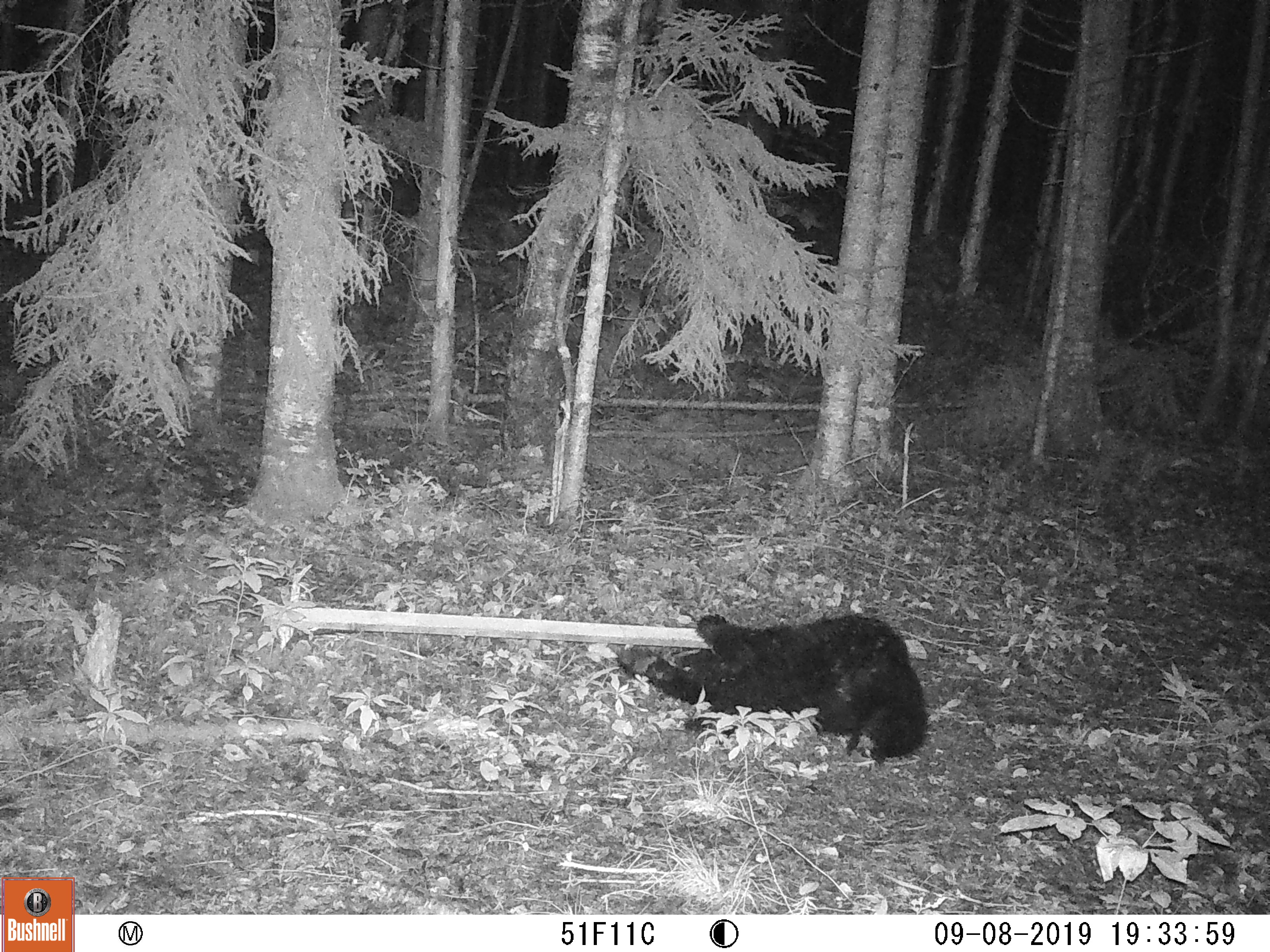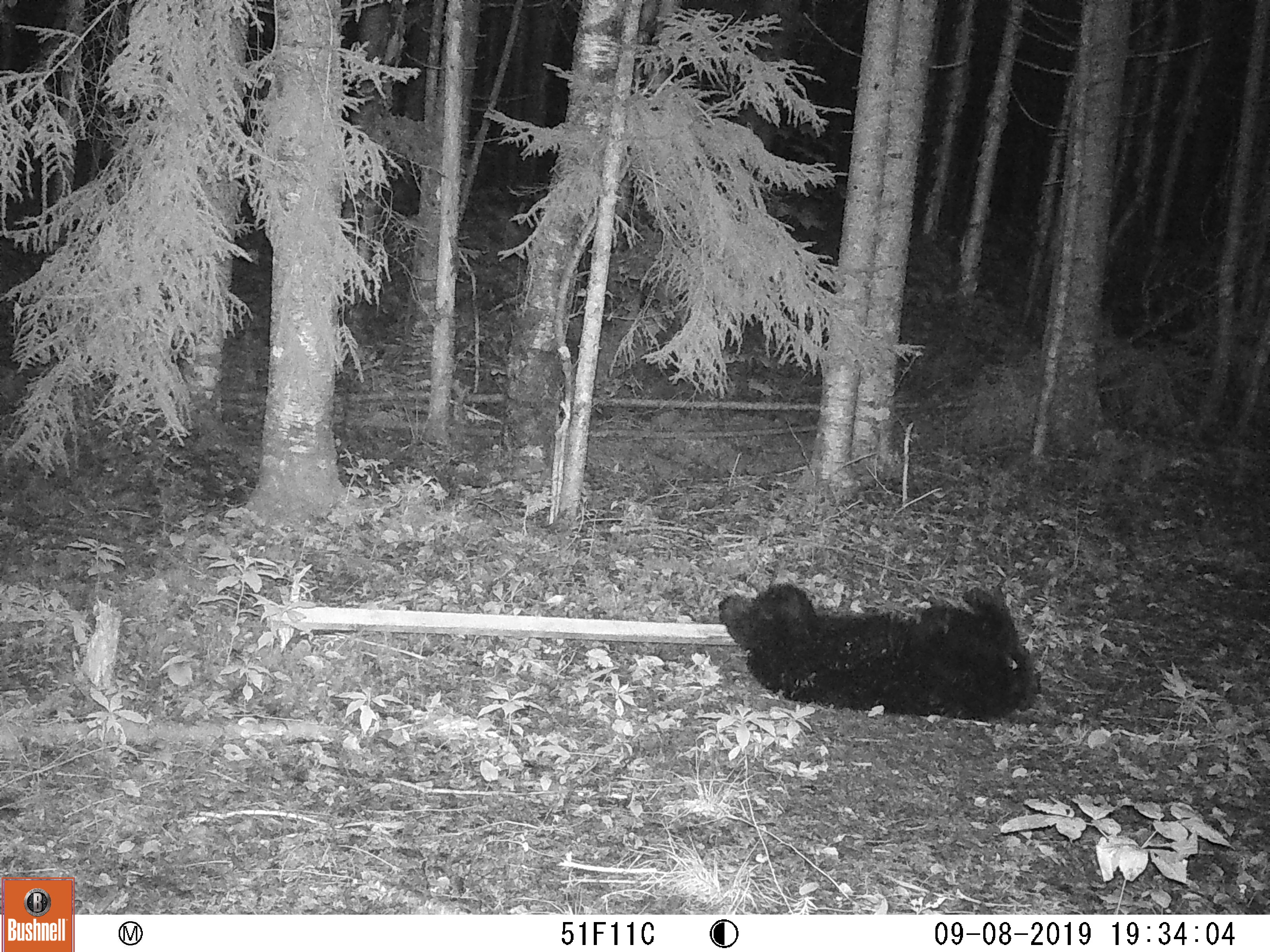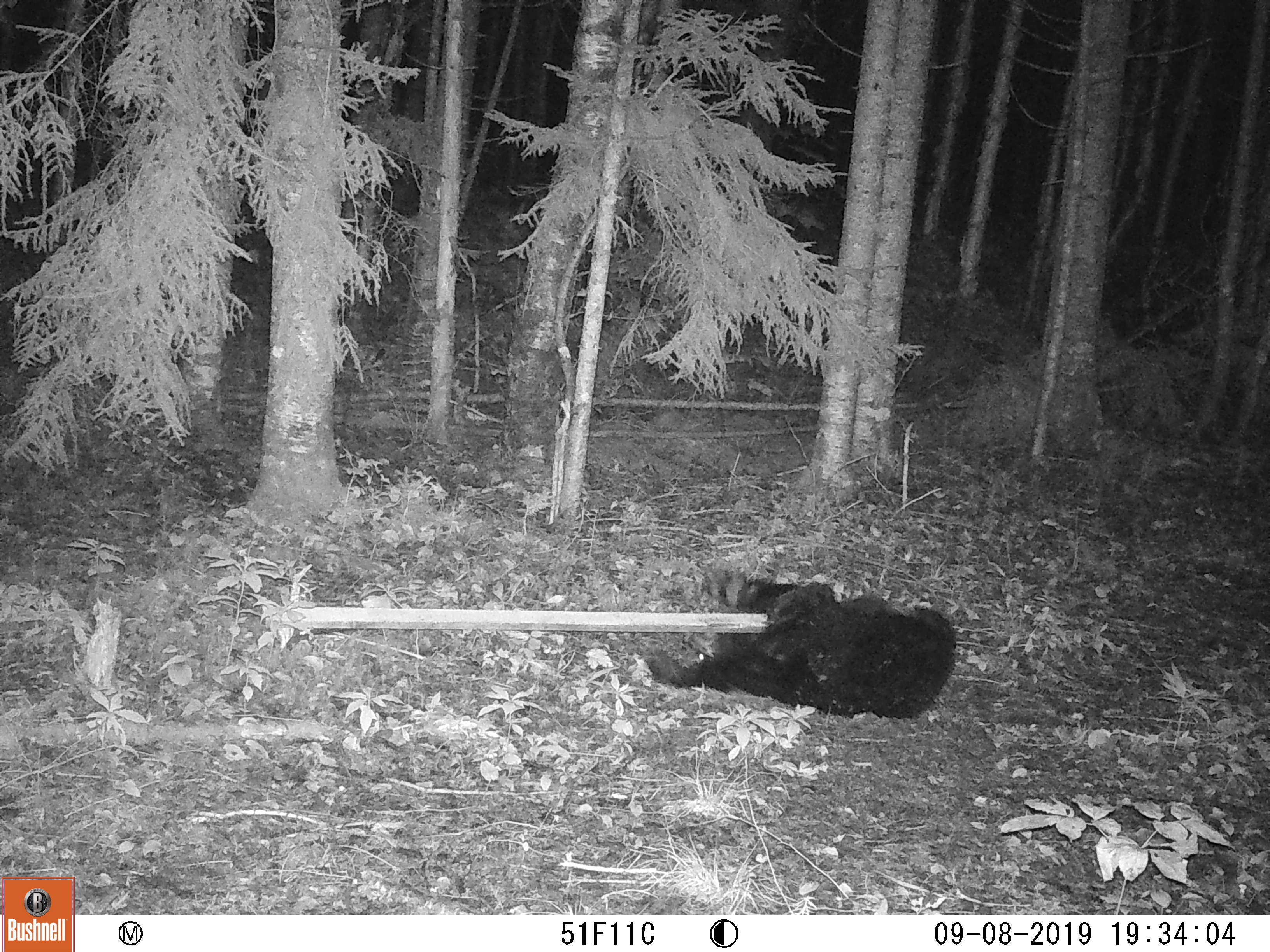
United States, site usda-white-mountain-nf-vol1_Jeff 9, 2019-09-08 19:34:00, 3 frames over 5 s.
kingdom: Animalia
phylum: Chordata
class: Mammalia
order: Carnivora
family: Ursidae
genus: Ursus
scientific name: Ursus americanus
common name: black bear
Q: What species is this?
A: Black bear (Ursus americanus).